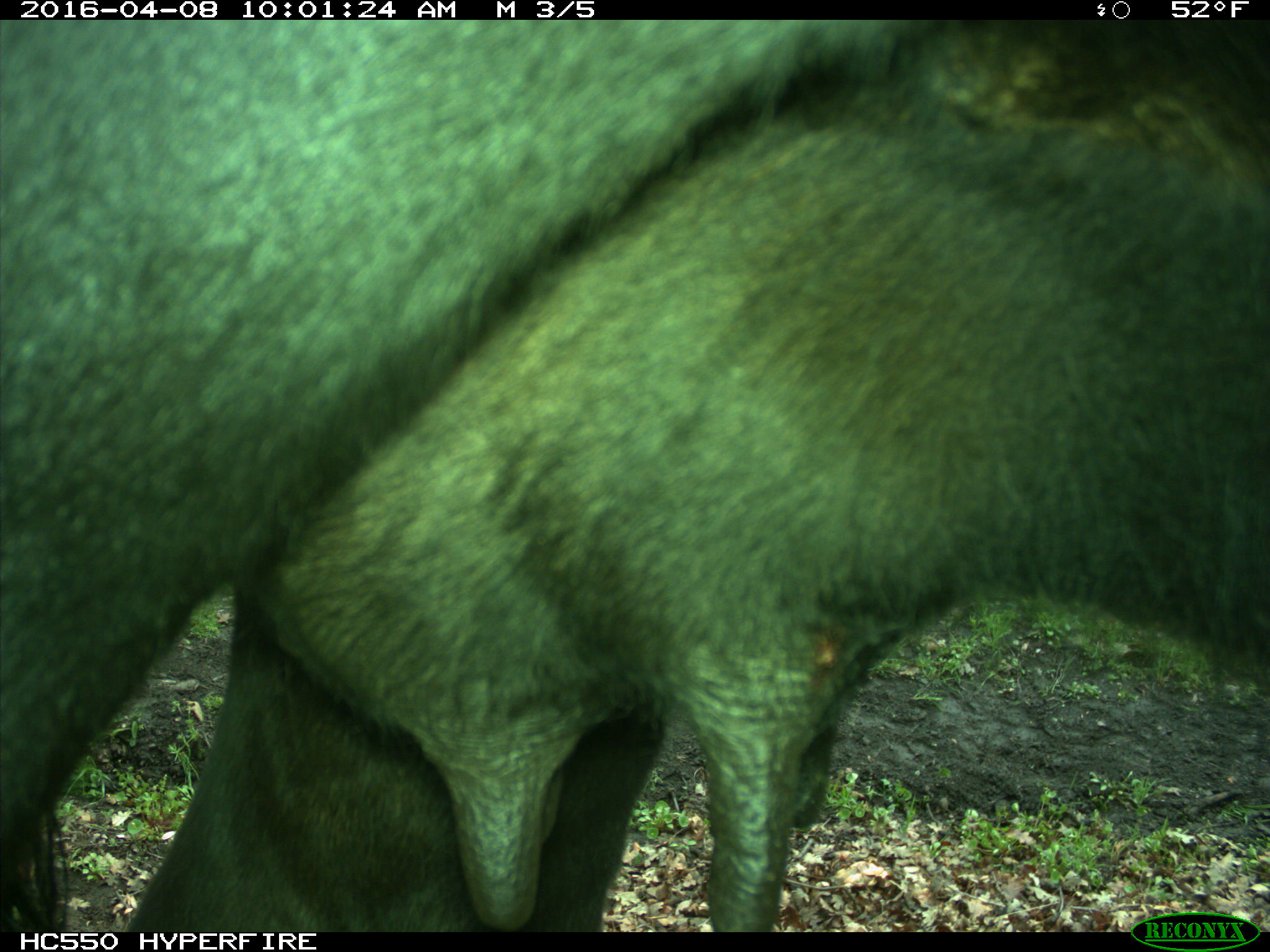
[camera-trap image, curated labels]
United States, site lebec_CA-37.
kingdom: Animalia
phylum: Chordata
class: Mammalia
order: Artiodactyla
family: Bovidae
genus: Bos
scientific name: Bos taurus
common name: domestic cow